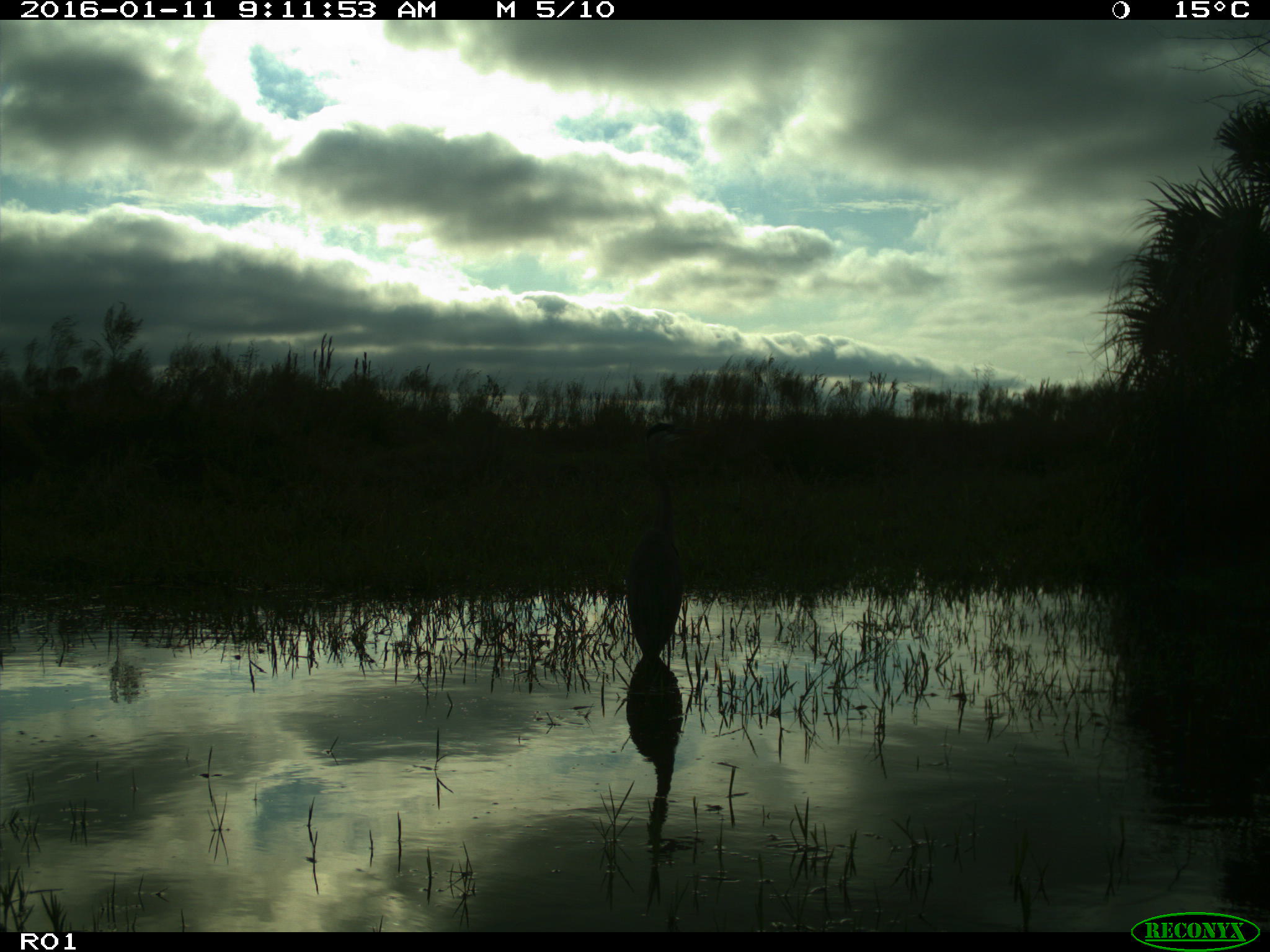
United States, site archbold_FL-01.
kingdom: Animalia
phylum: Chordata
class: Aves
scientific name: Aves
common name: birds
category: unidentified bird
Unidentified bird (birds) (Aves).